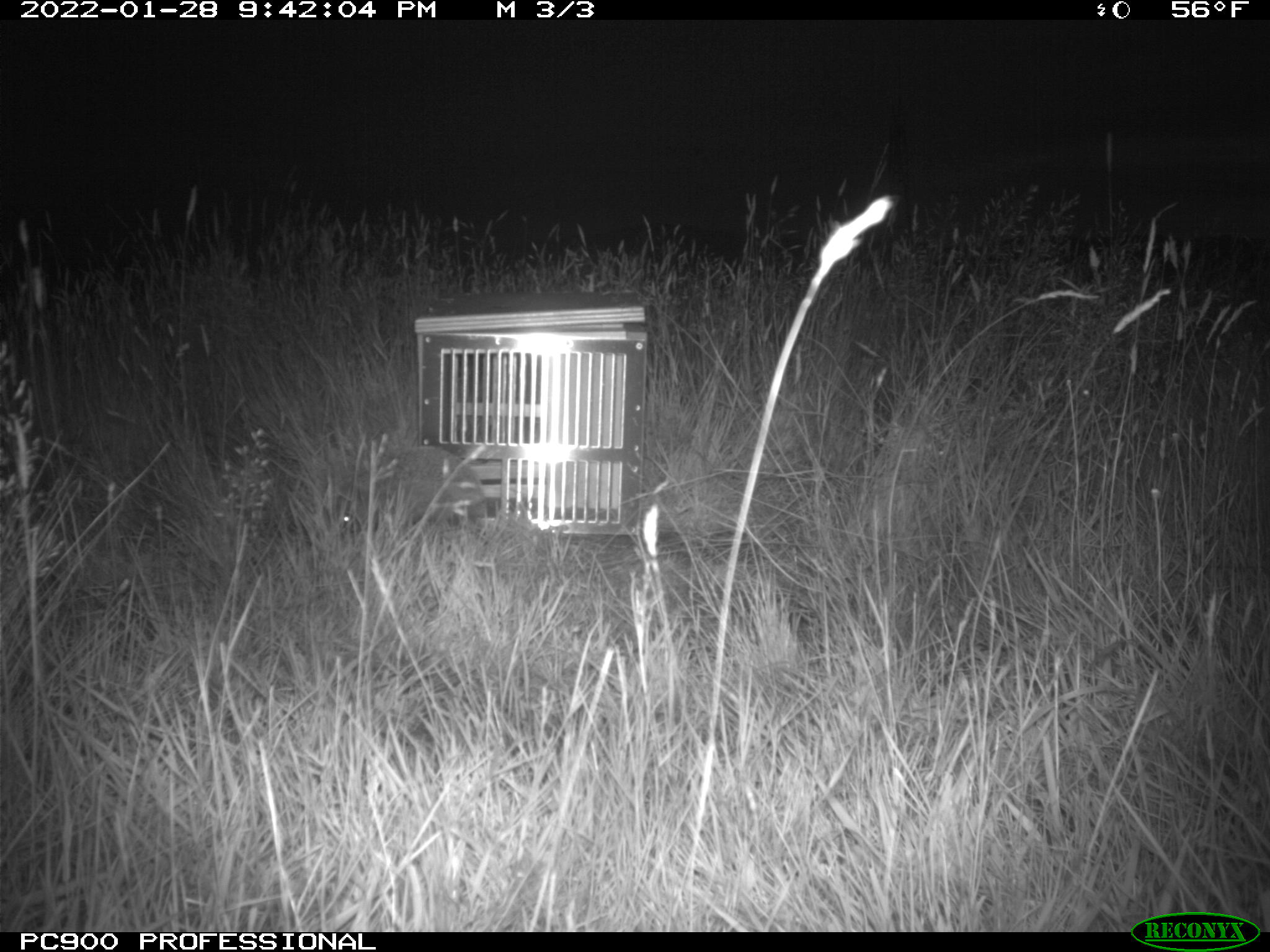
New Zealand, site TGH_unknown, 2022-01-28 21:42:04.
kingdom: Animalia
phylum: Chordata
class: Mammalia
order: Eulipotyphla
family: Erinaceidae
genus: Erinaceus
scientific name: Erinaceus europaeus europaeus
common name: european hedgehog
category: hedgehog